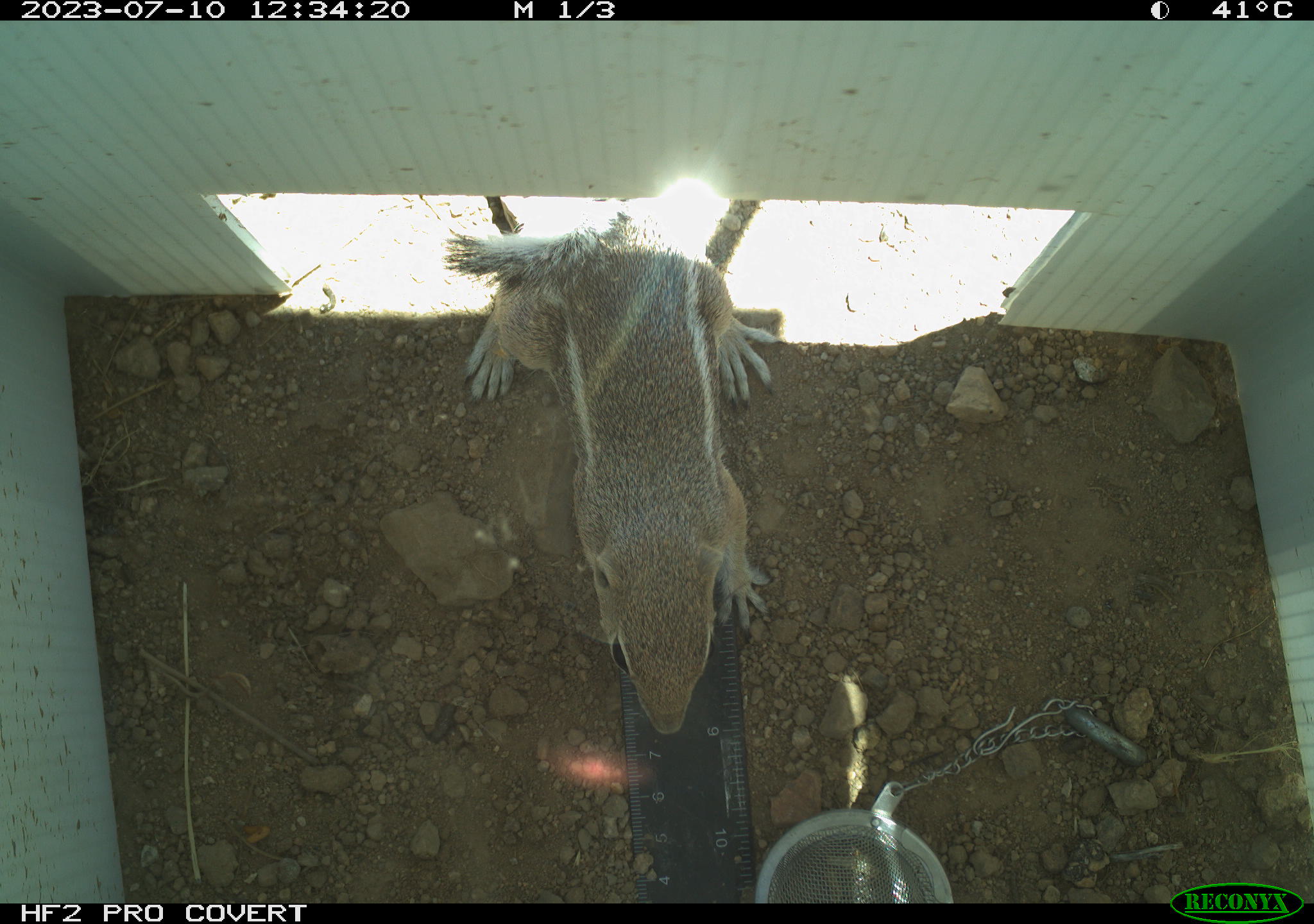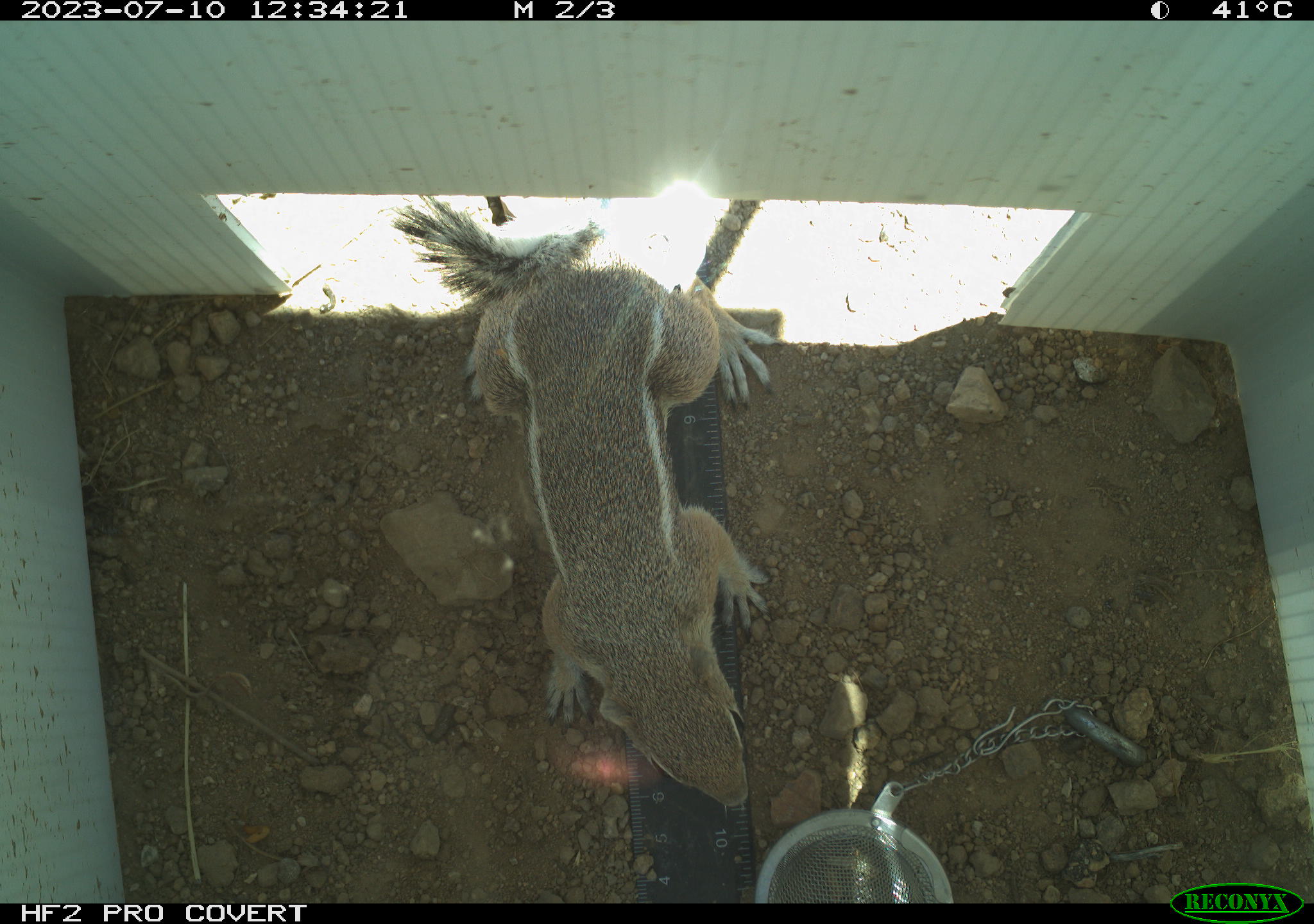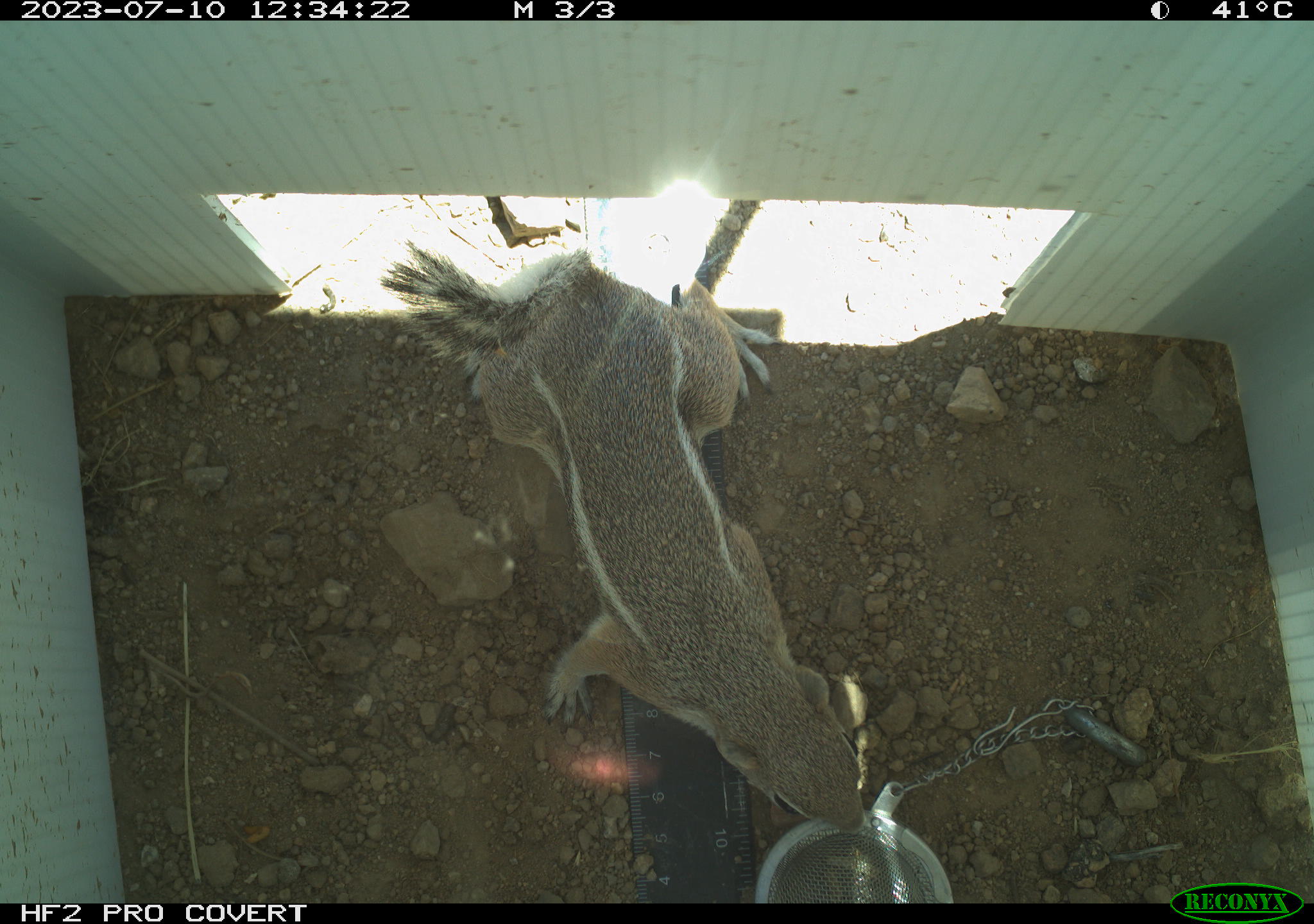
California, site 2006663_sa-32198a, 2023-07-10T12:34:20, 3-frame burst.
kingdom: Animalia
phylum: Chordata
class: Mammalia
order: Rodentia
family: Sciuridae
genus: Ammospermophilus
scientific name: Ammospermophilus leucurus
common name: white-tailed antelope squirrel